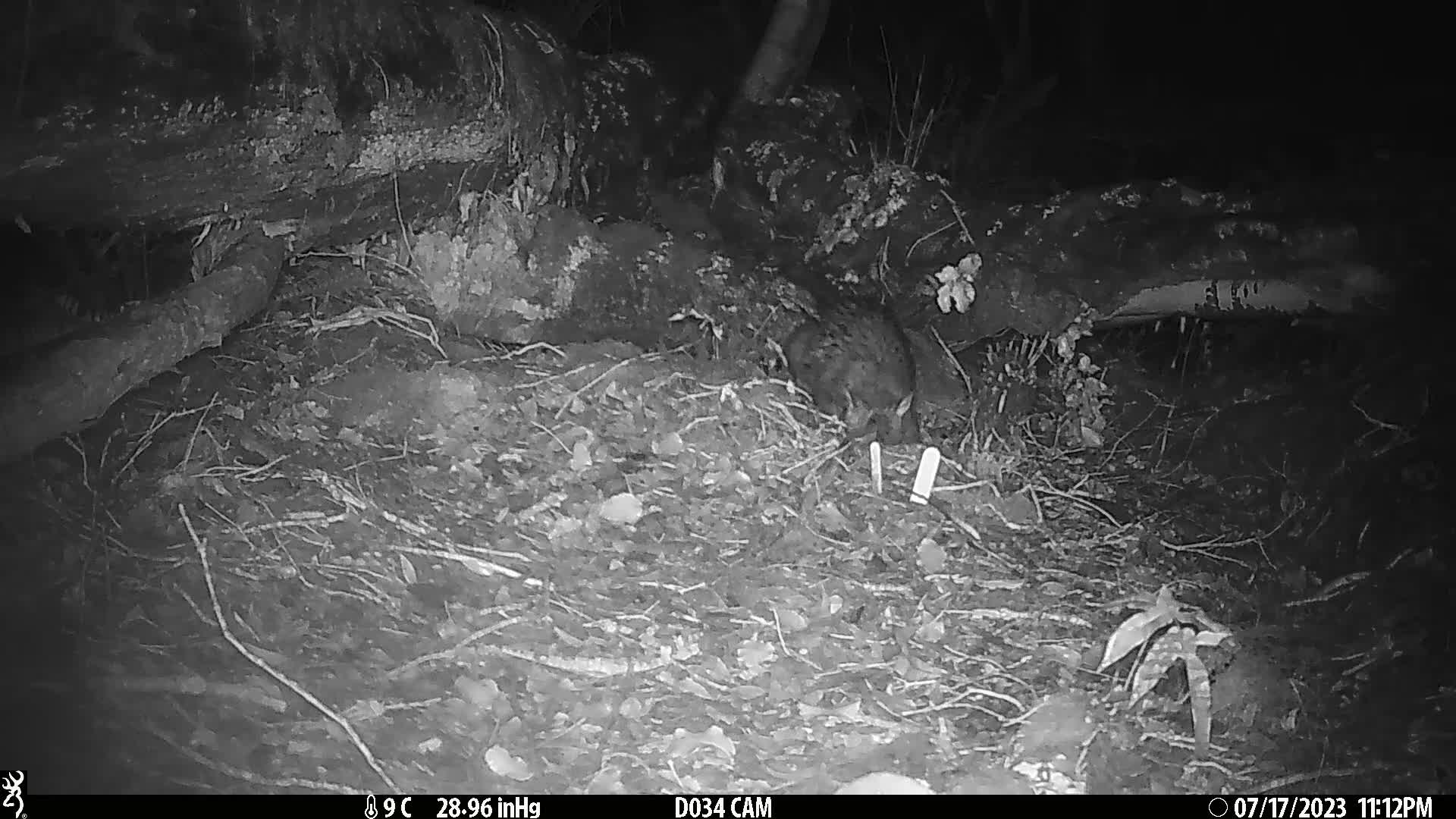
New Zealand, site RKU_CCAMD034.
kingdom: Animalia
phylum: Chordata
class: Mammalia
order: Diprotodontia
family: Phalangeridae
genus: Trichosurus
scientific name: Trichosurus vulpecula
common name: common brushtail possum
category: possum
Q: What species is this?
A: Possum (common brushtail possum) (Trichosurus vulpecula).